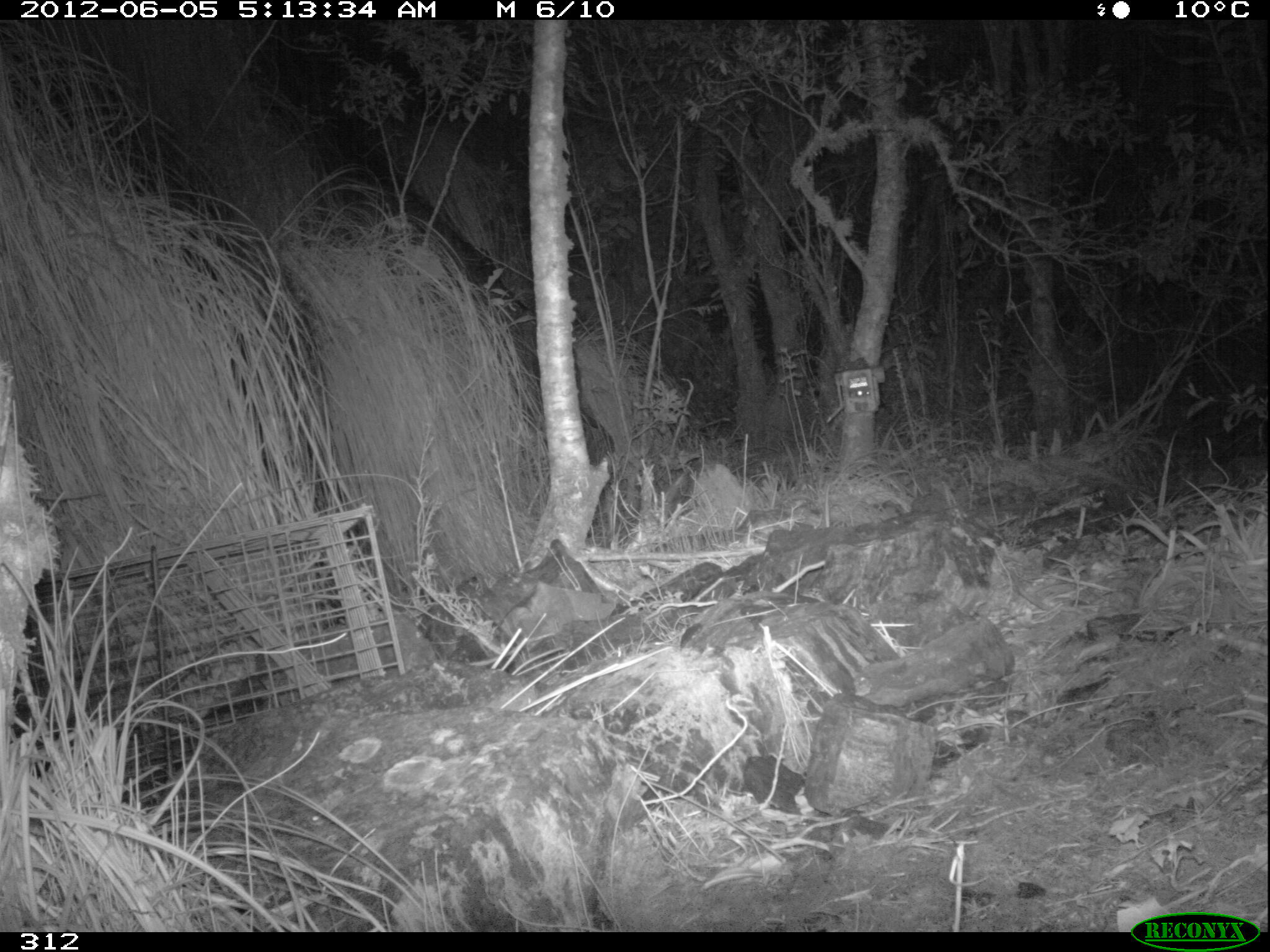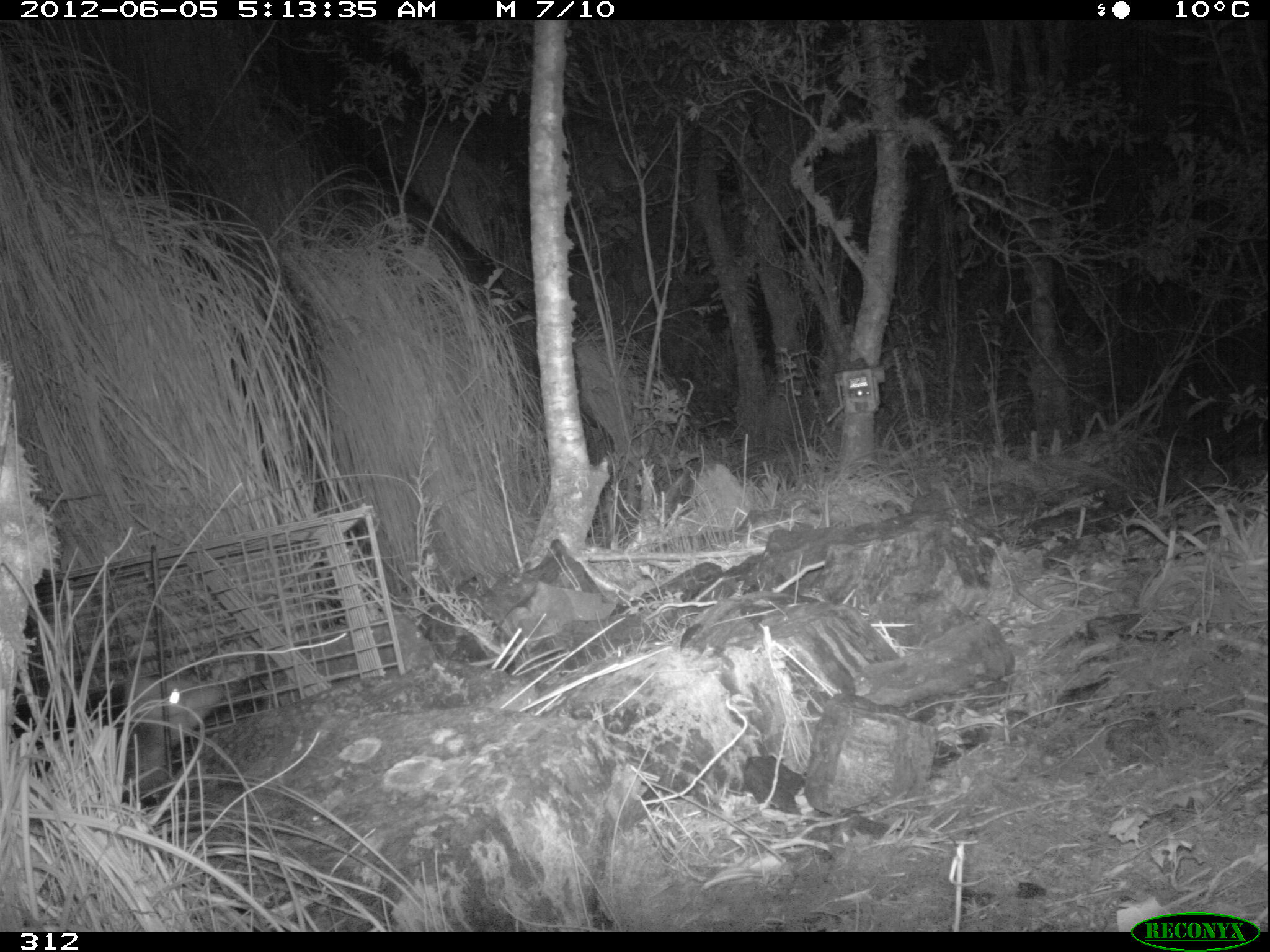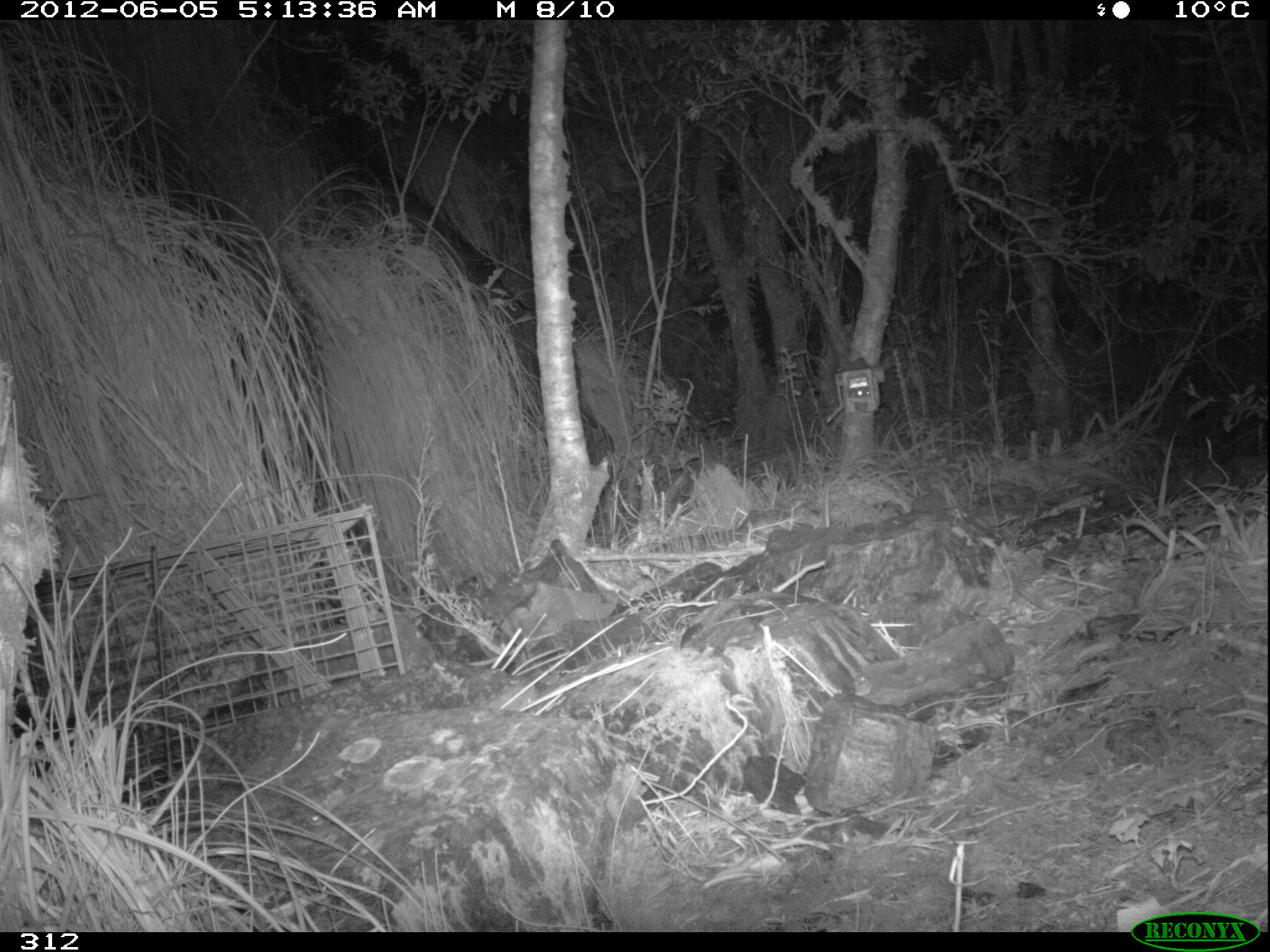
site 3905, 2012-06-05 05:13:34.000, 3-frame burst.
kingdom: Animalia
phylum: Chordata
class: Mammalia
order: Didelphimorphia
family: Didelphidae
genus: Didelphis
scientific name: Didelphis pernigra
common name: andean white-eared opossum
Didelphis pernigra (andean white-eared opossum).